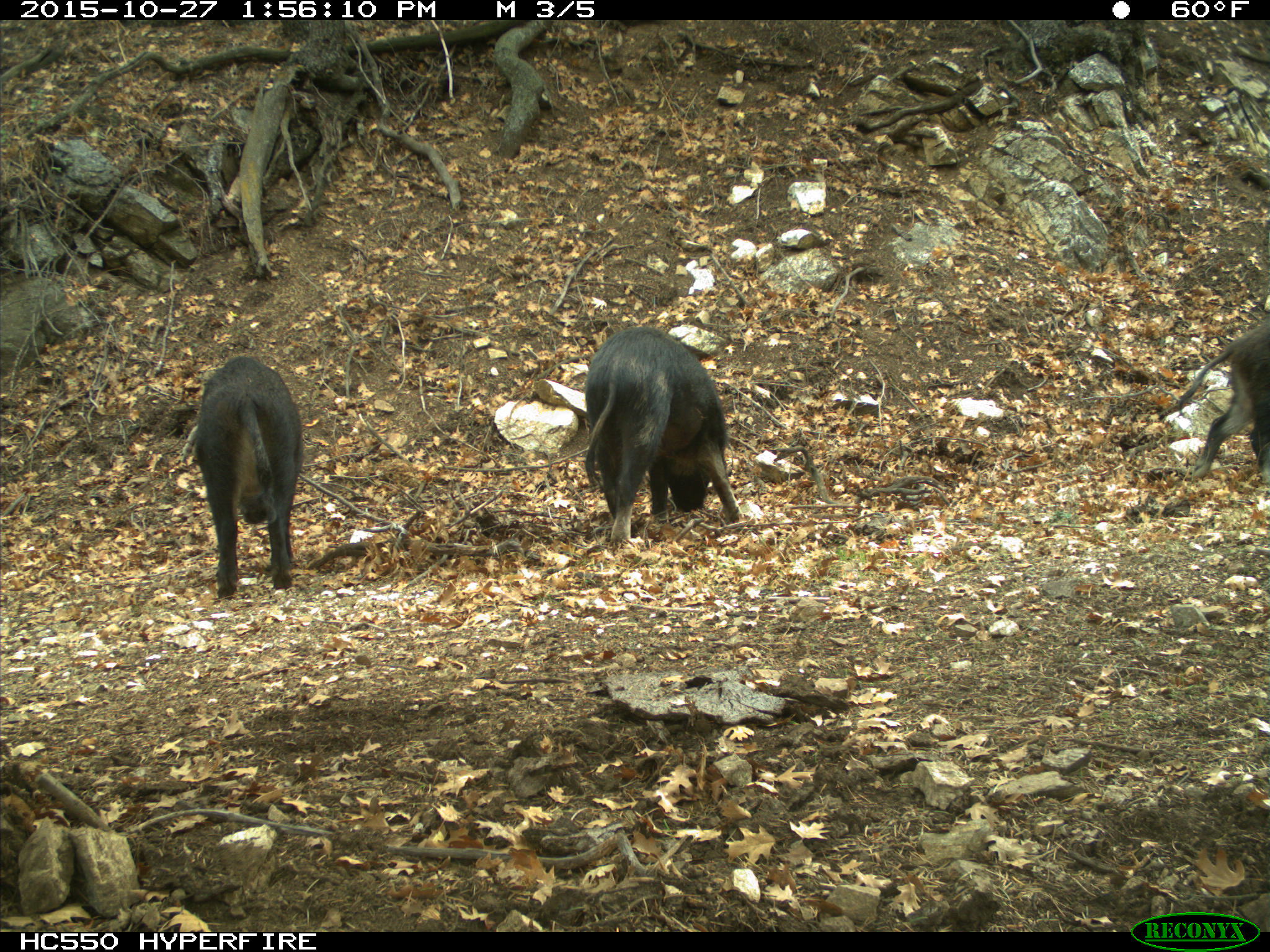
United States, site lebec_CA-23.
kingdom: Animalia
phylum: Chordata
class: Mammalia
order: Artiodactyla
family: Suidae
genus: Sus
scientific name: Sus scrofa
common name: wild boar